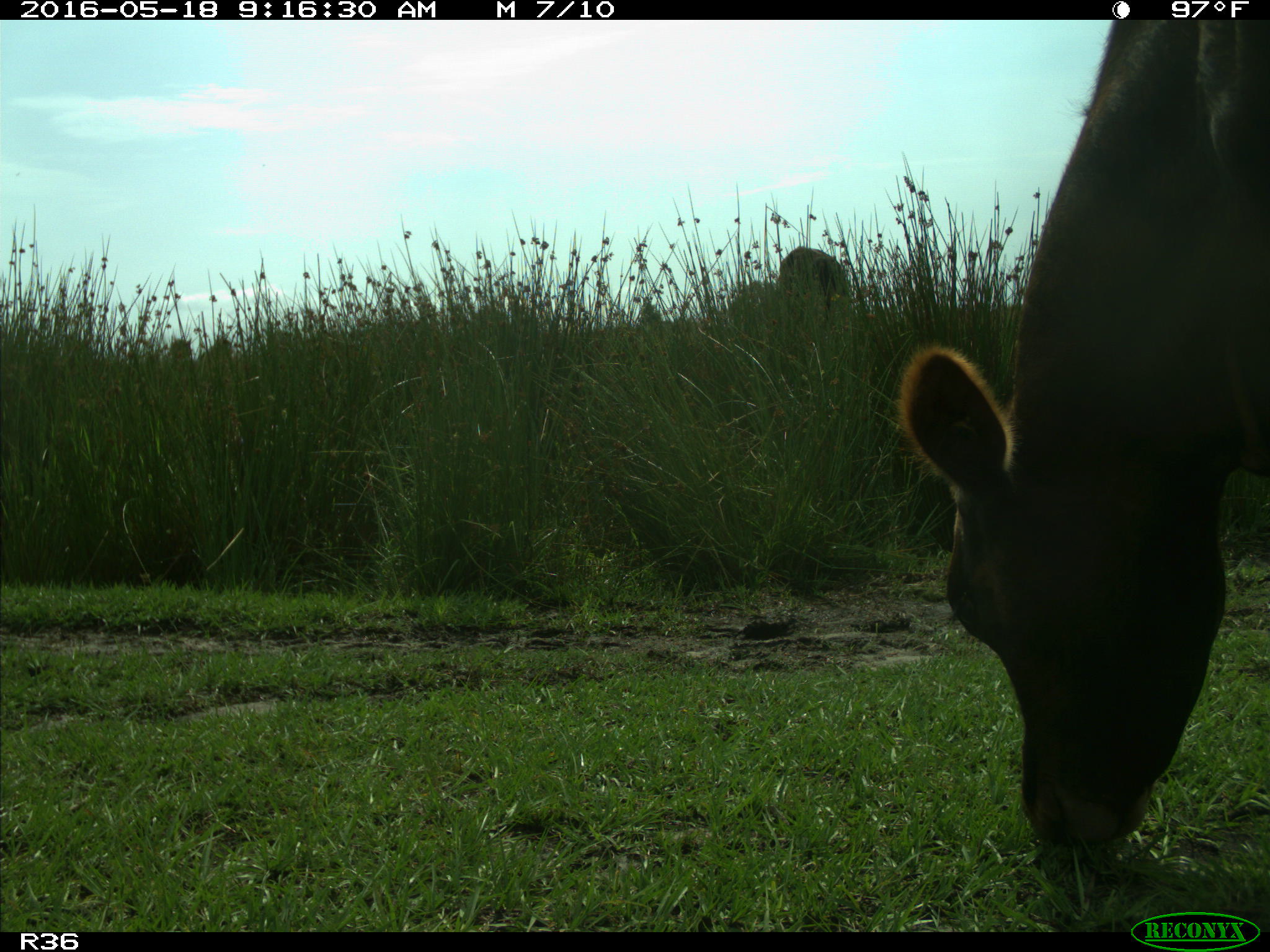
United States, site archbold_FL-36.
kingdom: Animalia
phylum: Chordata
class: Mammalia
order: Artiodactyla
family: Bovidae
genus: Bos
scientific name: Bos taurus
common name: domestic cow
Bos taurus (domestic cow).